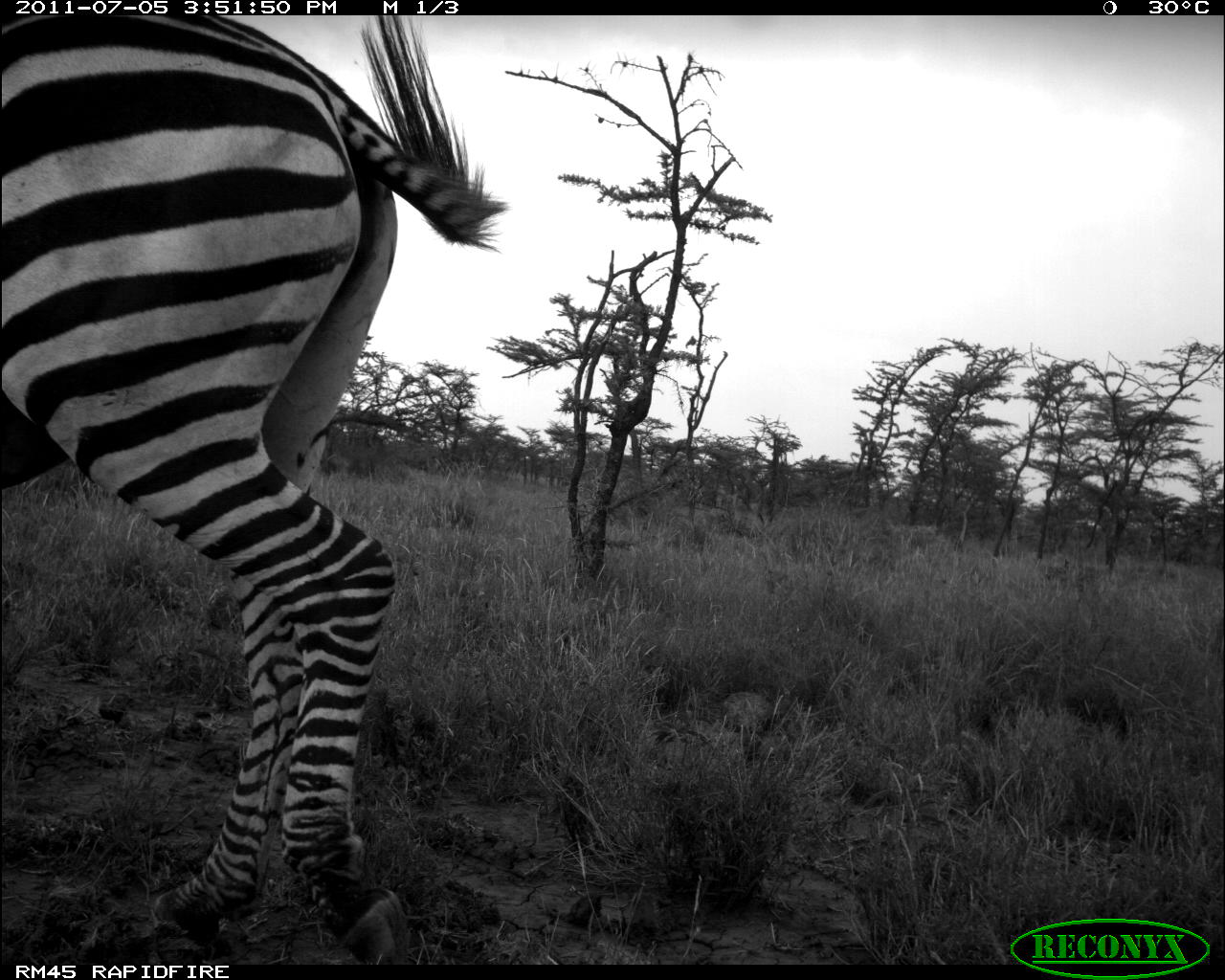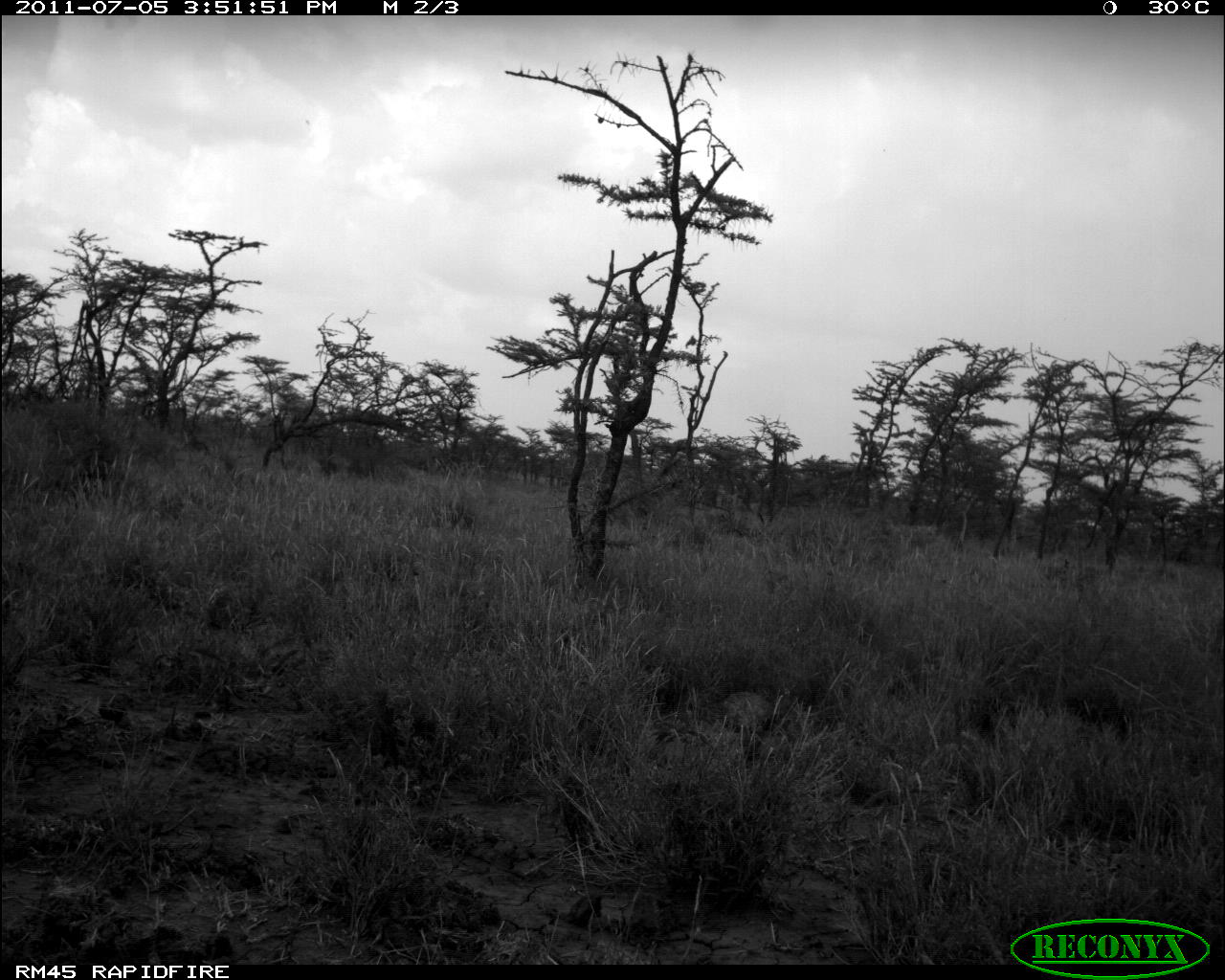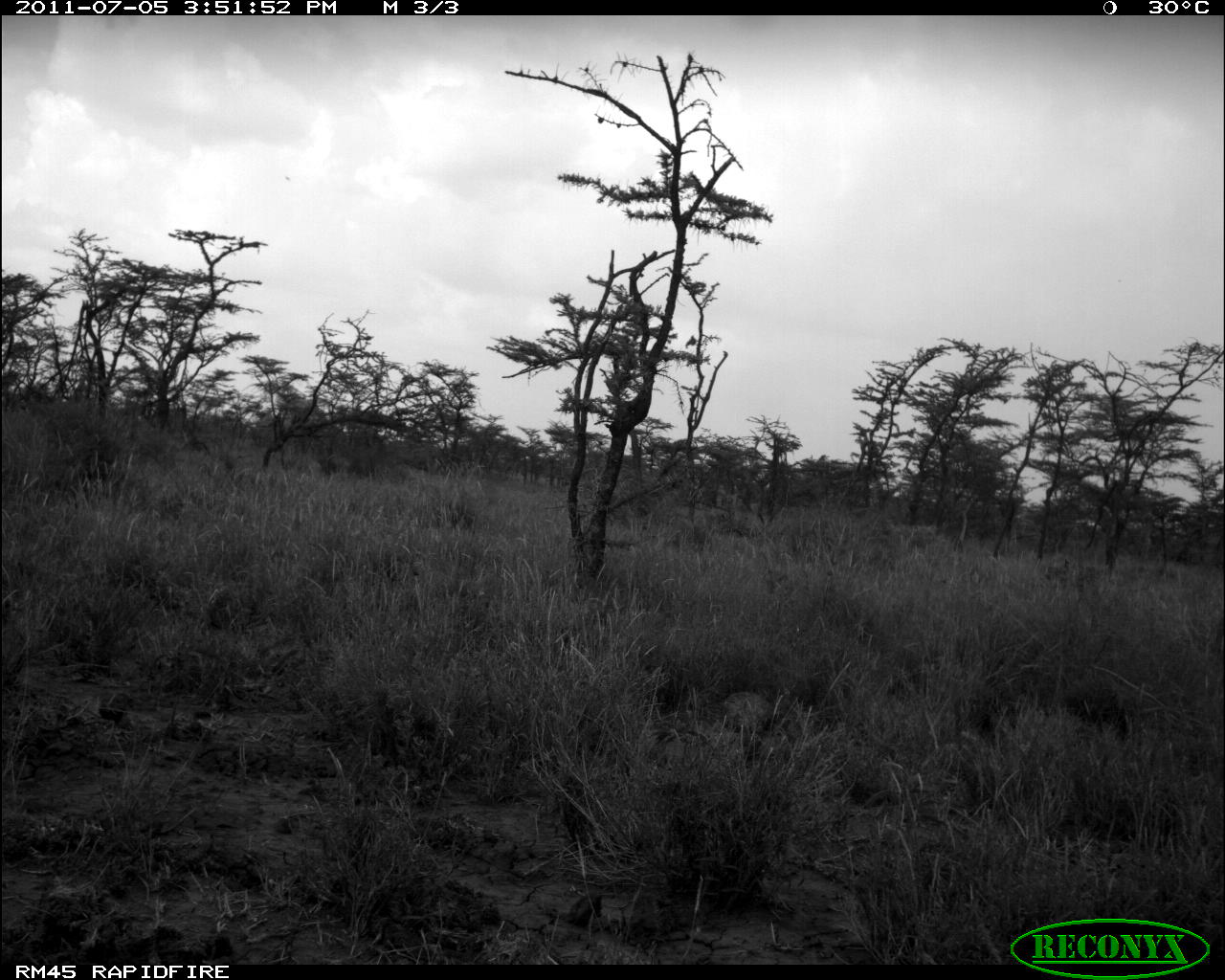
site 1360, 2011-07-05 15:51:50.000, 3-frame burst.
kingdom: Animalia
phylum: Chordata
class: Mammalia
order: Perissodactyla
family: Equidae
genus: Equus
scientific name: Equus quagga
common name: plains zebra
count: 1